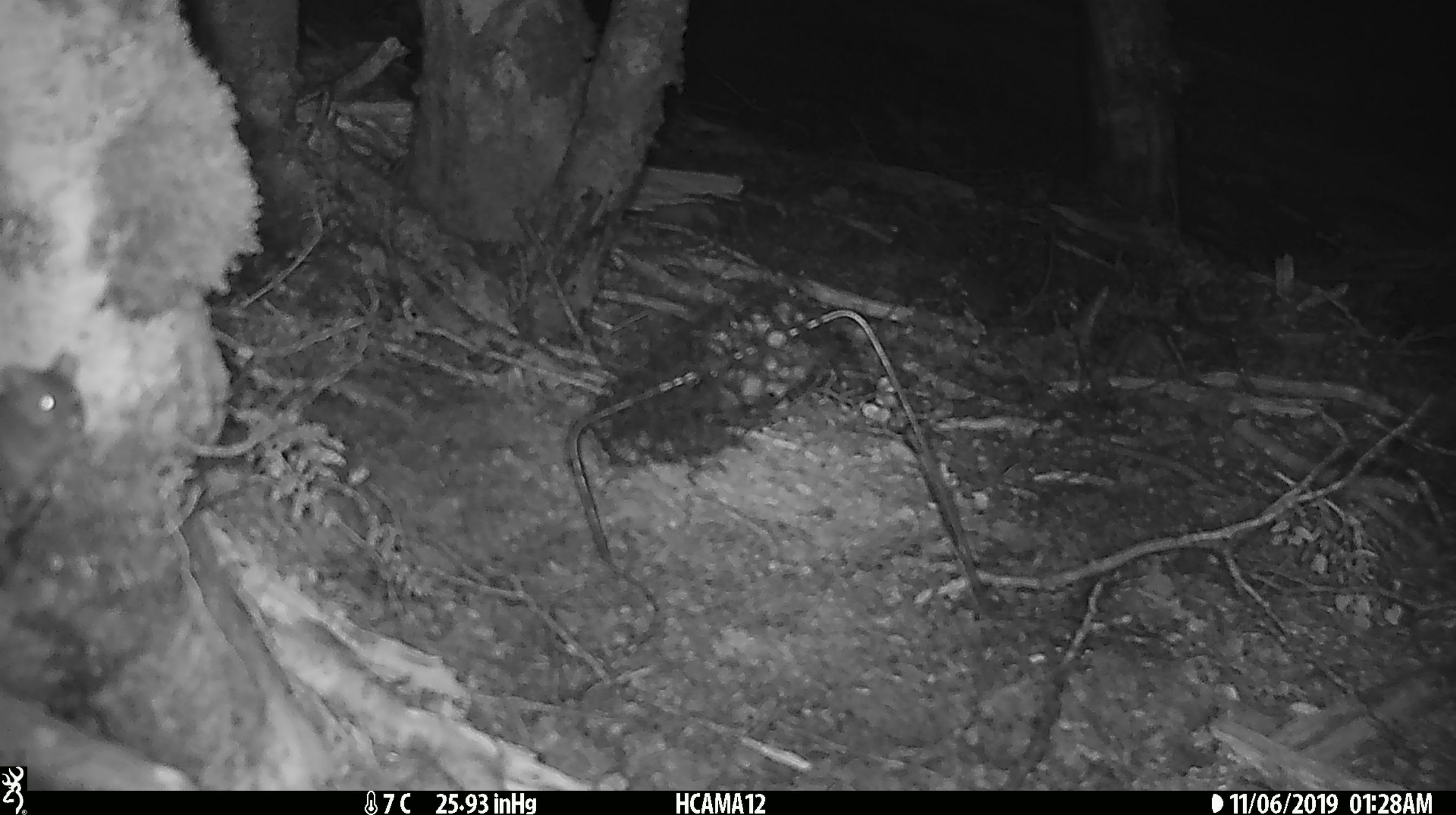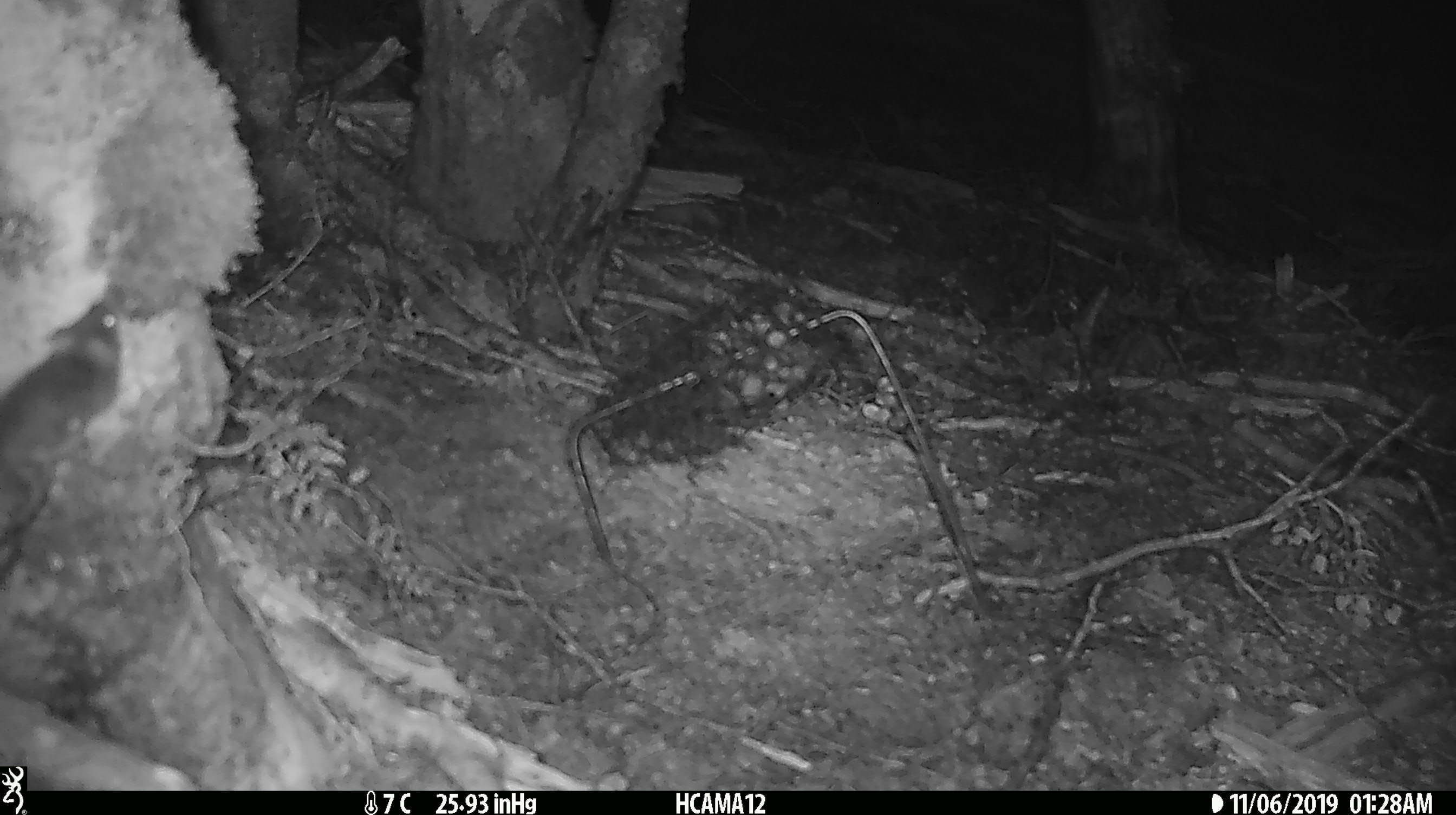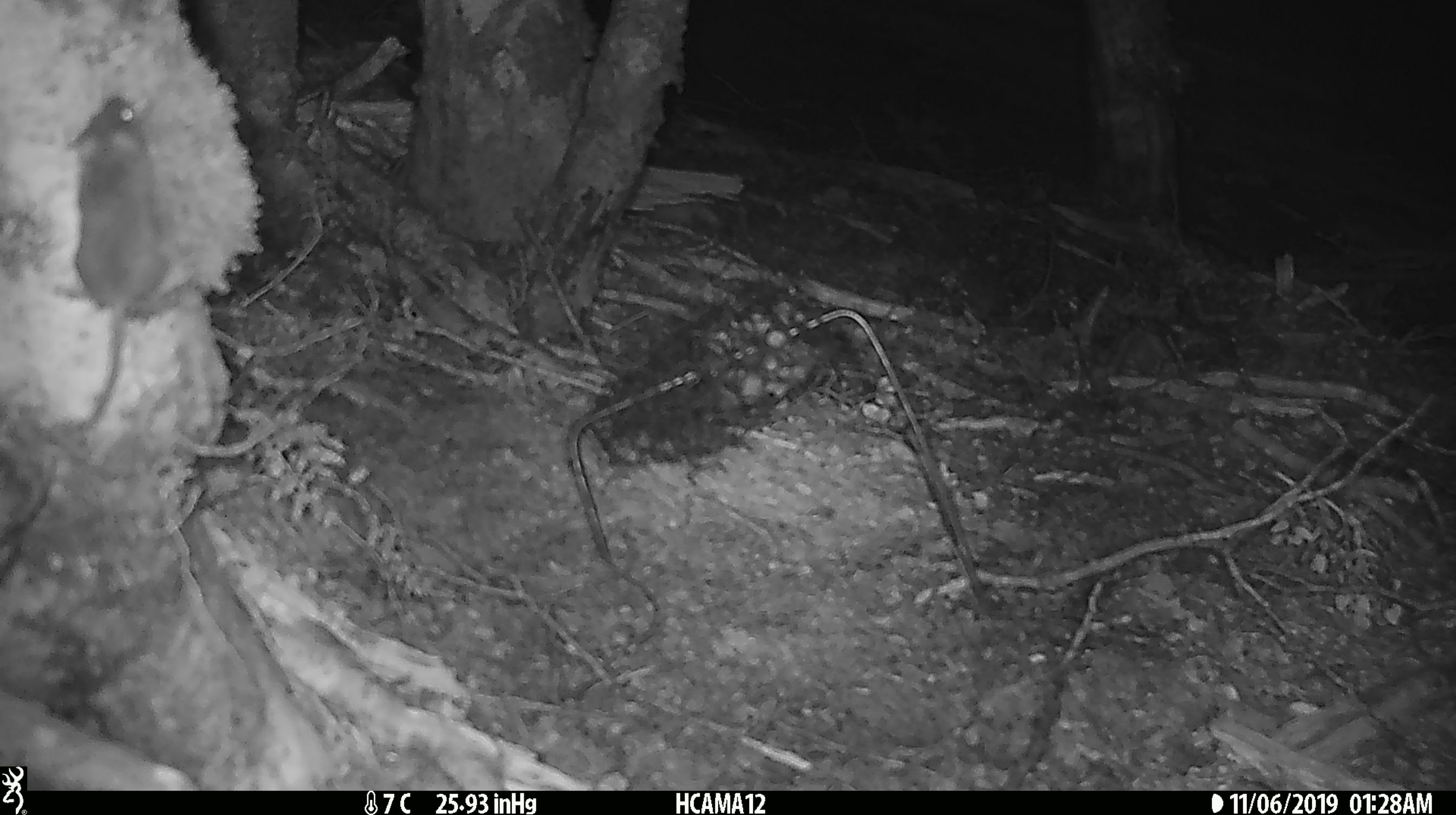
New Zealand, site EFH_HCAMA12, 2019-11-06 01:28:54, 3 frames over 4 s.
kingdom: Animalia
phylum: Chordata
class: Mammalia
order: Rodentia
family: Muridae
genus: Mus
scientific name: Mus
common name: mouse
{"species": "mouse (Mus)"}